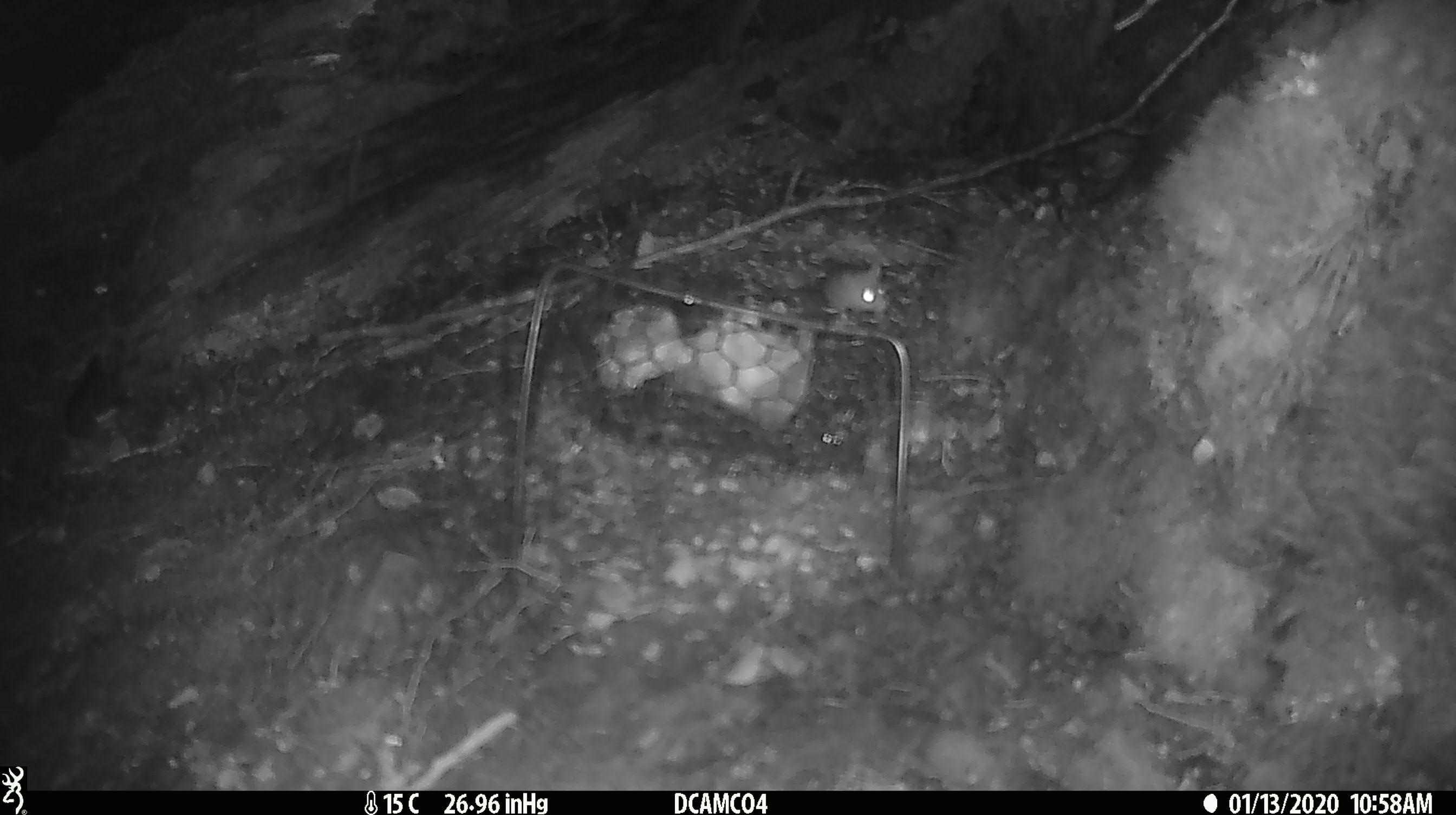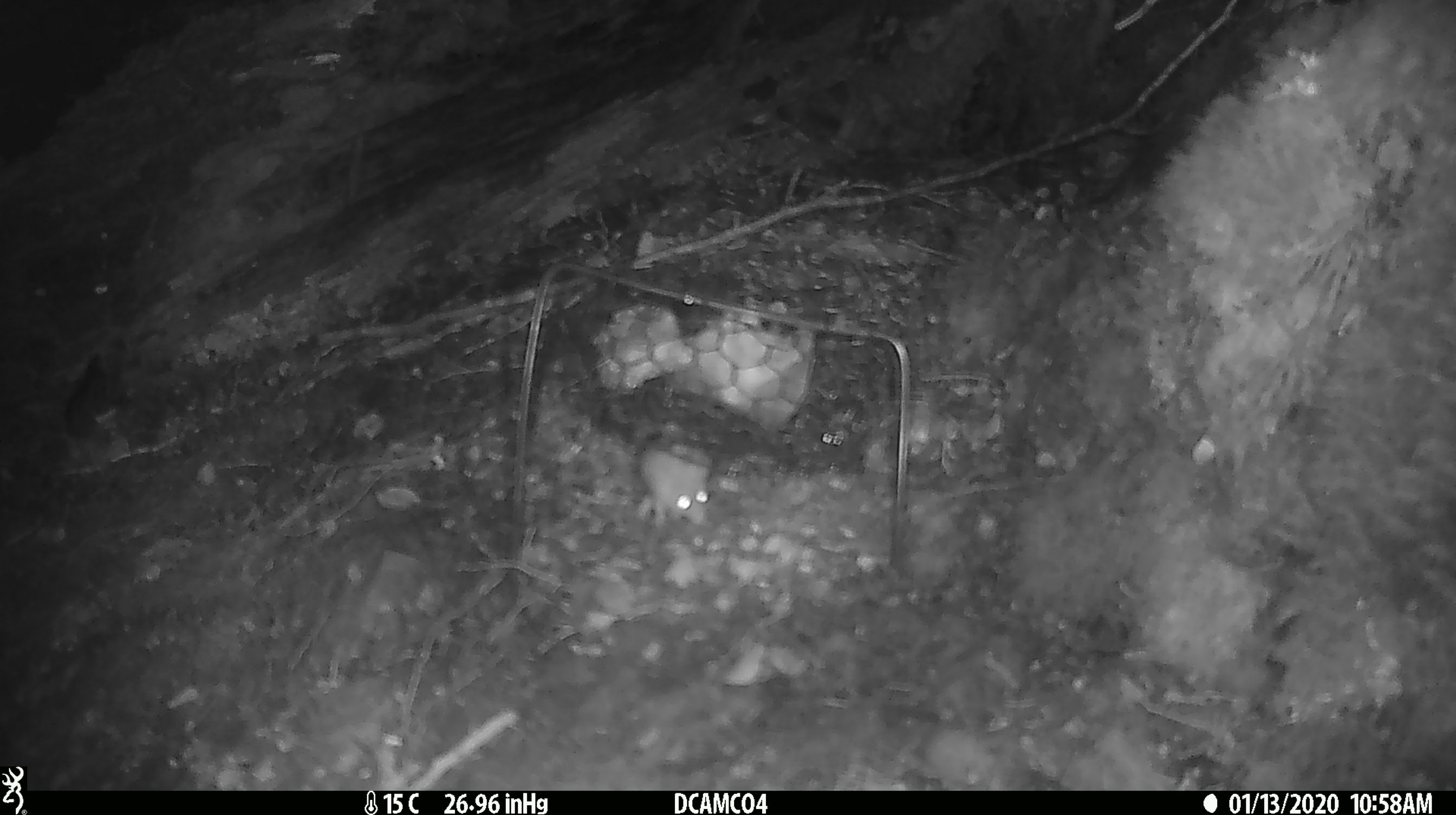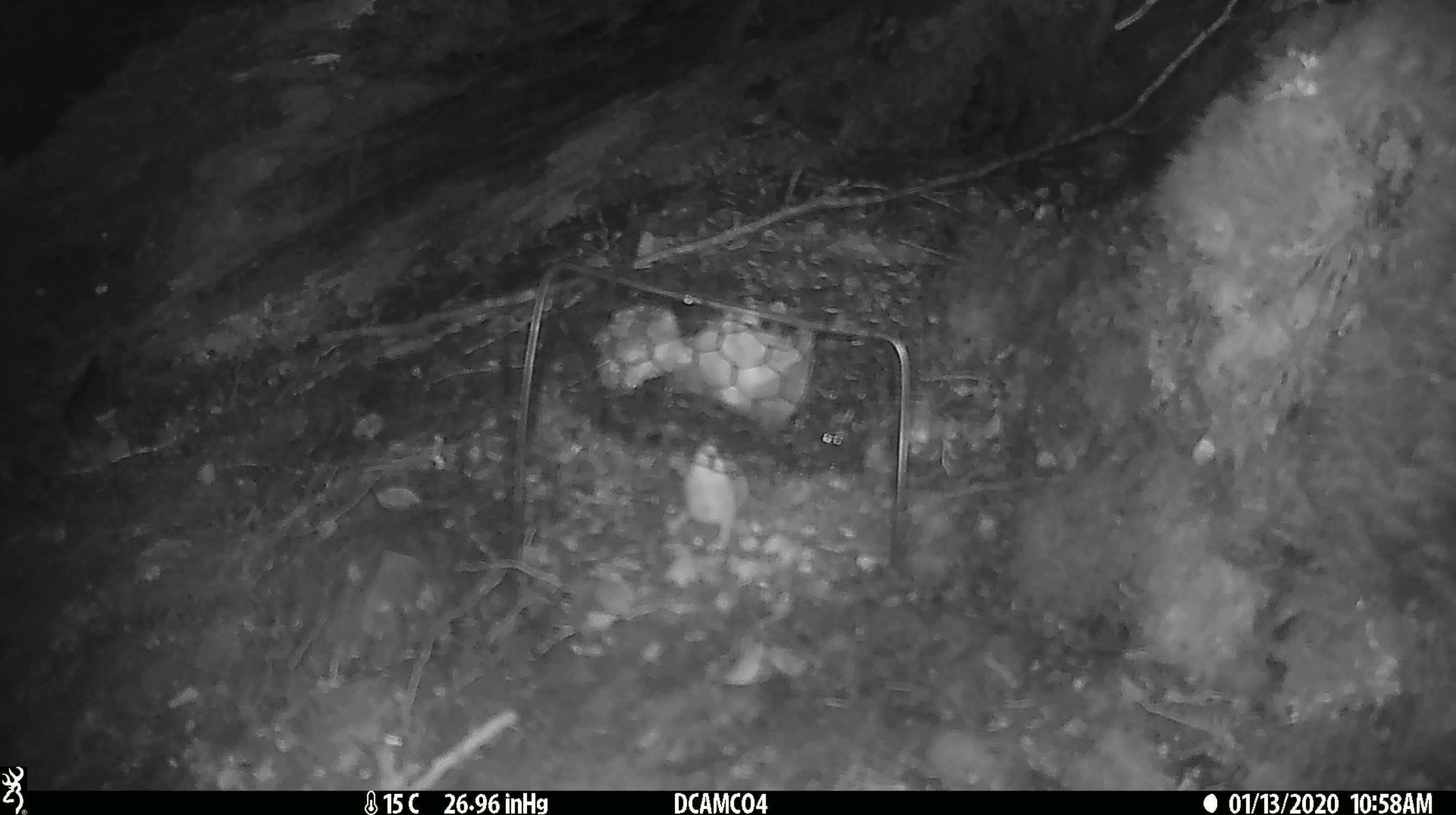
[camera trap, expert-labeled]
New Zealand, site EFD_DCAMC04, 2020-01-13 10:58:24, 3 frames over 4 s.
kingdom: Animalia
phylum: Chordata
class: Mammalia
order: Rodentia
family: Muridae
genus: Mus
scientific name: Mus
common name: mouse